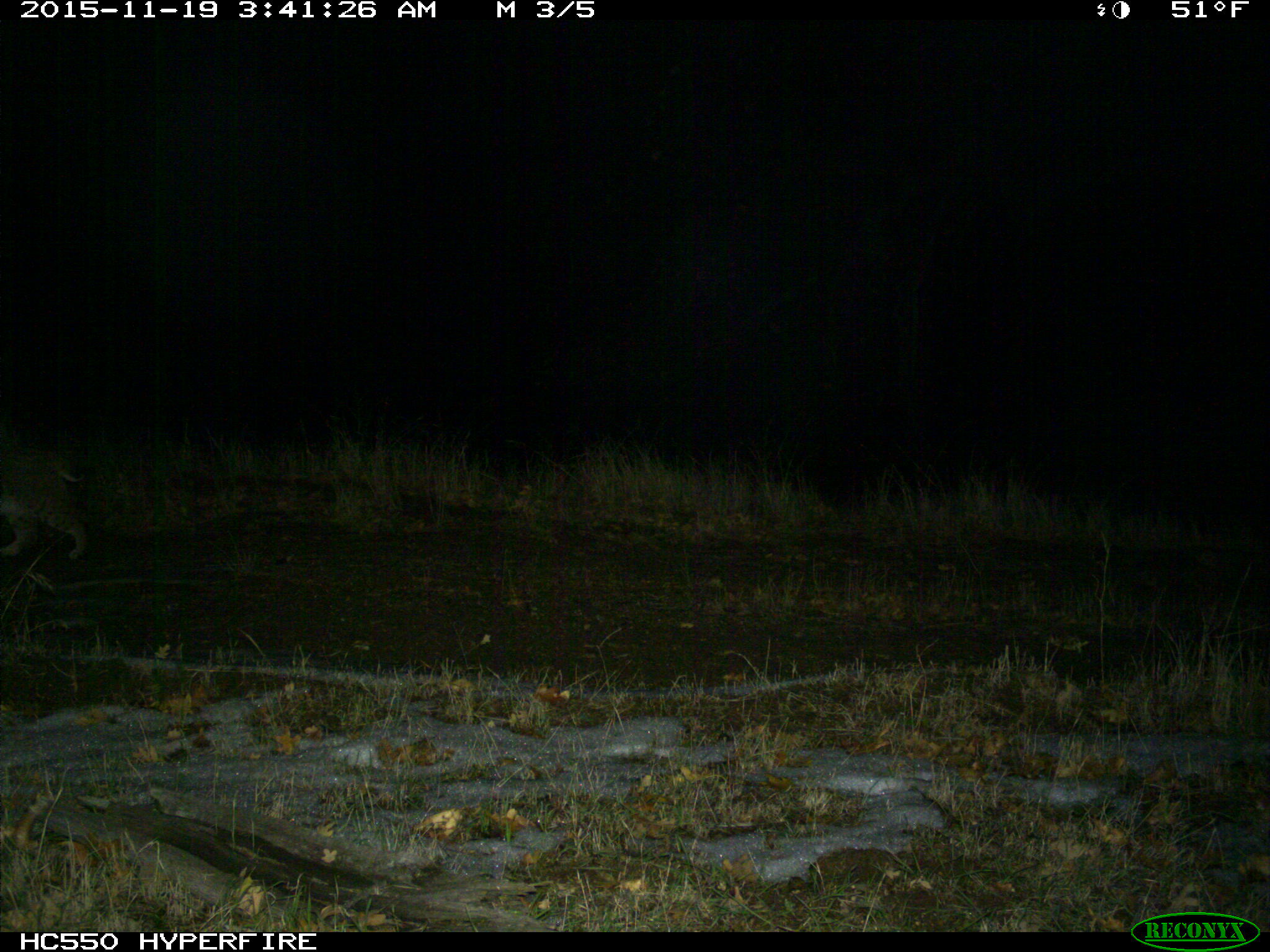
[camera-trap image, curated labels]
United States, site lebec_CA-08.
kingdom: Animalia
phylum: Chordata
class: Mammalia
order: Carnivora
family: Felidae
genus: Lynx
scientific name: Lynx rufus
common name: bobcat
Lynx rufus (bobcat).